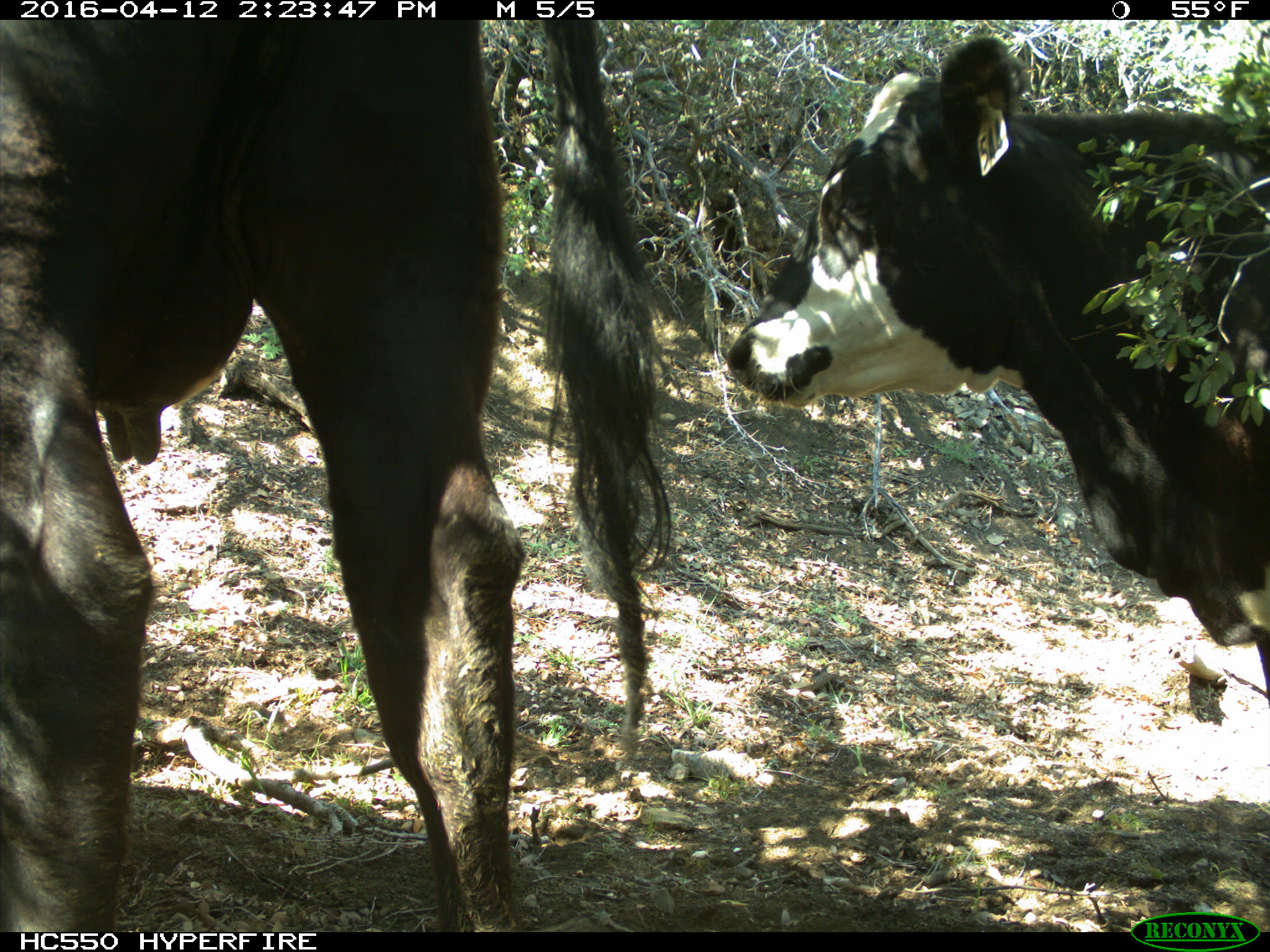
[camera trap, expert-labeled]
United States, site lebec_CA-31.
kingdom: Animalia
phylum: Chordata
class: Mammalia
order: Artiodactyla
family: Bovidae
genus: Bos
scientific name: Bos taurus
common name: domestic cow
Bos taurus (domestic cow).